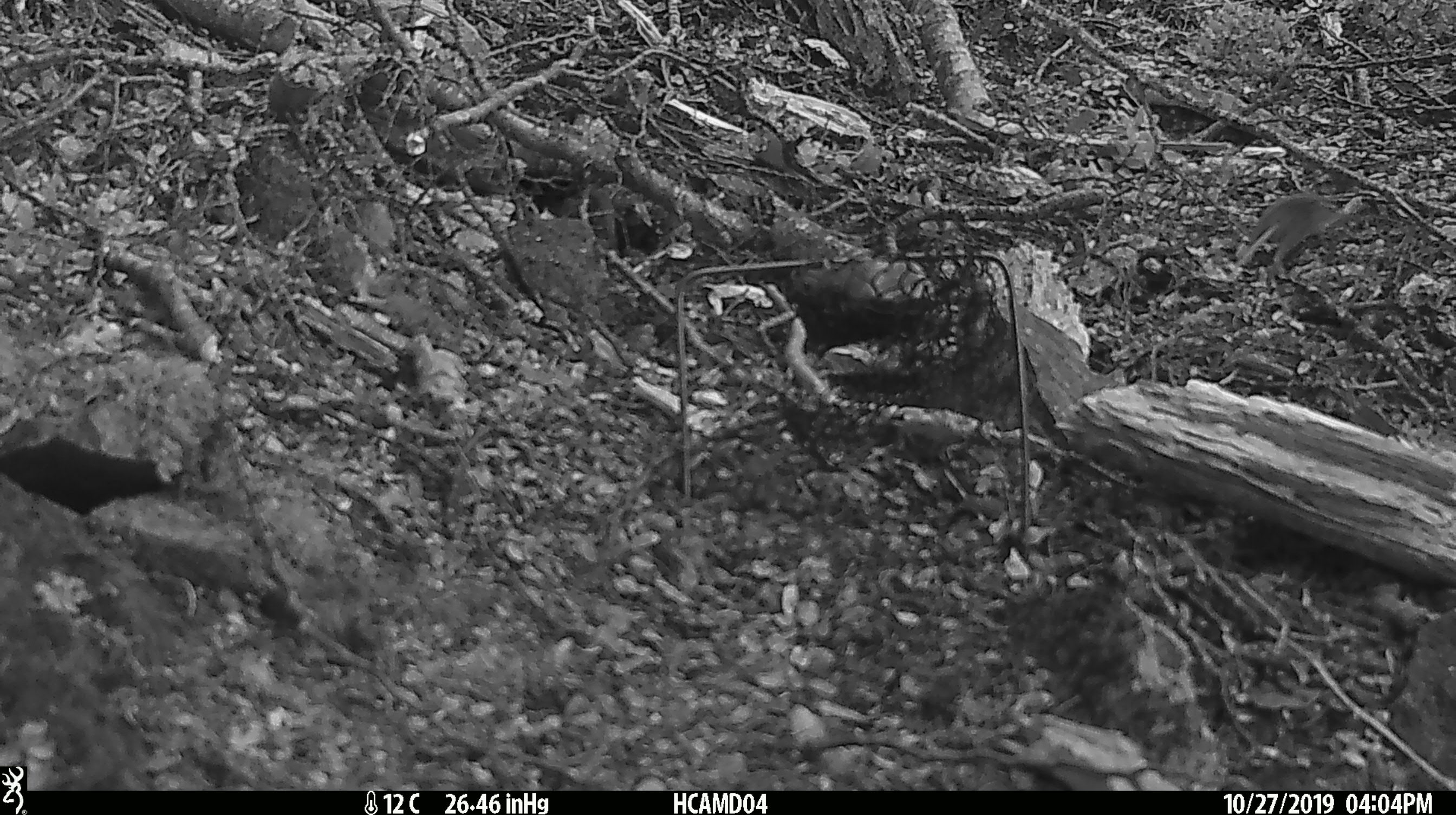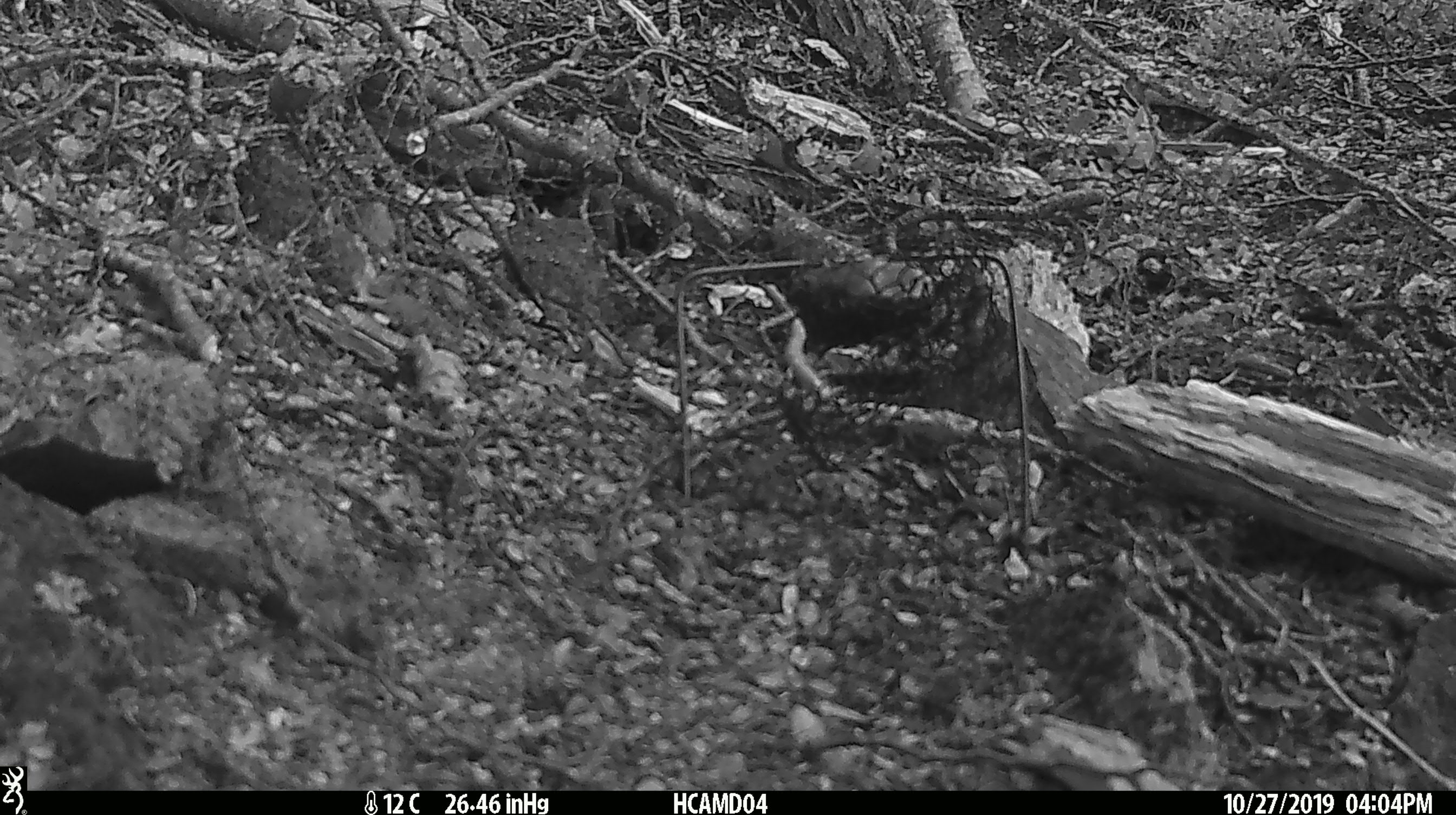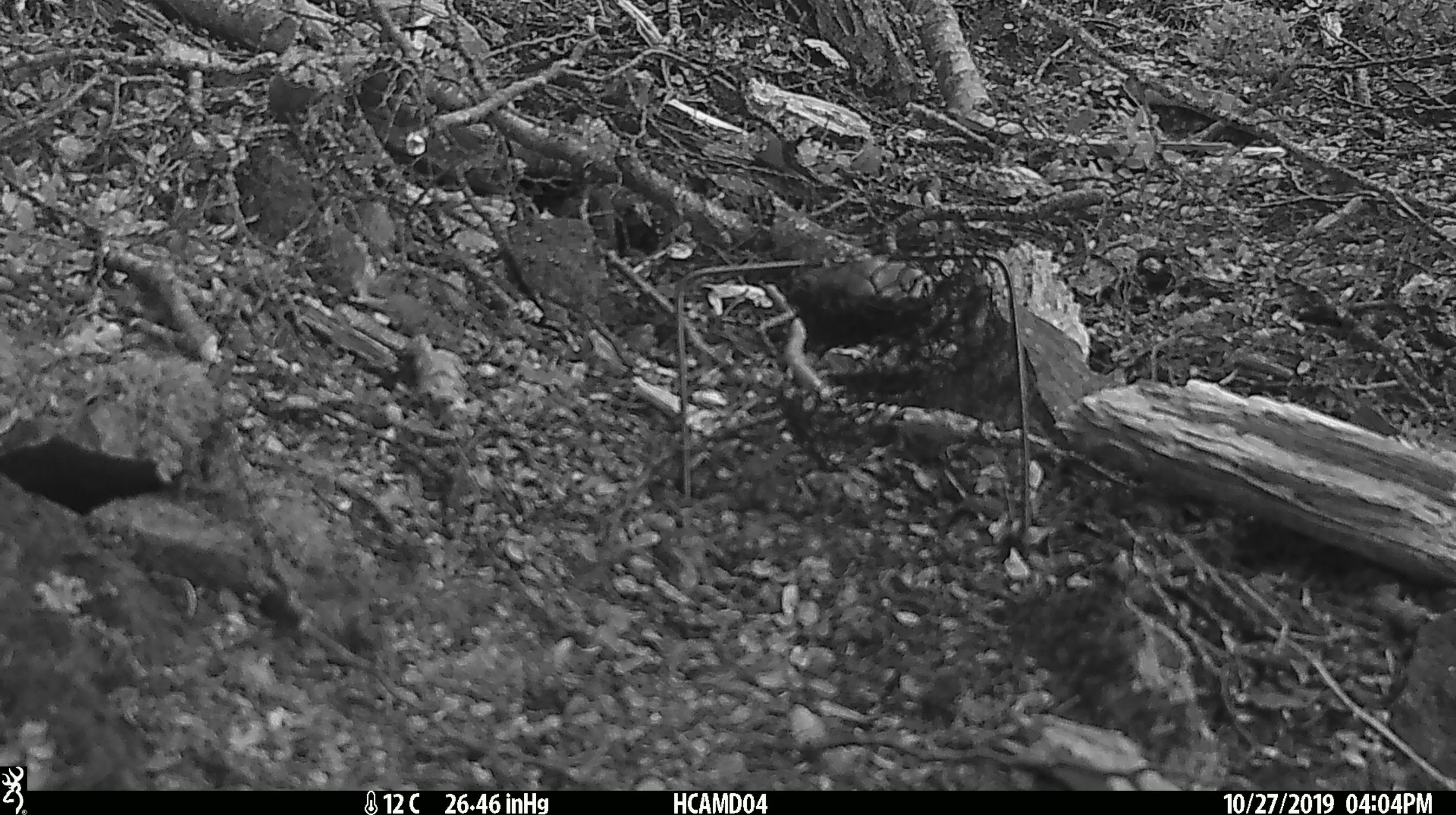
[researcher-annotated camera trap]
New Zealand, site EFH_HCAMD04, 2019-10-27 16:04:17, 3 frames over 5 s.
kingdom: Animalia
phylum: Chordata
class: Mammalia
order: Rodentia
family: Muridae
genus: Mus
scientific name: Mus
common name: mouse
Mouse (Mus).